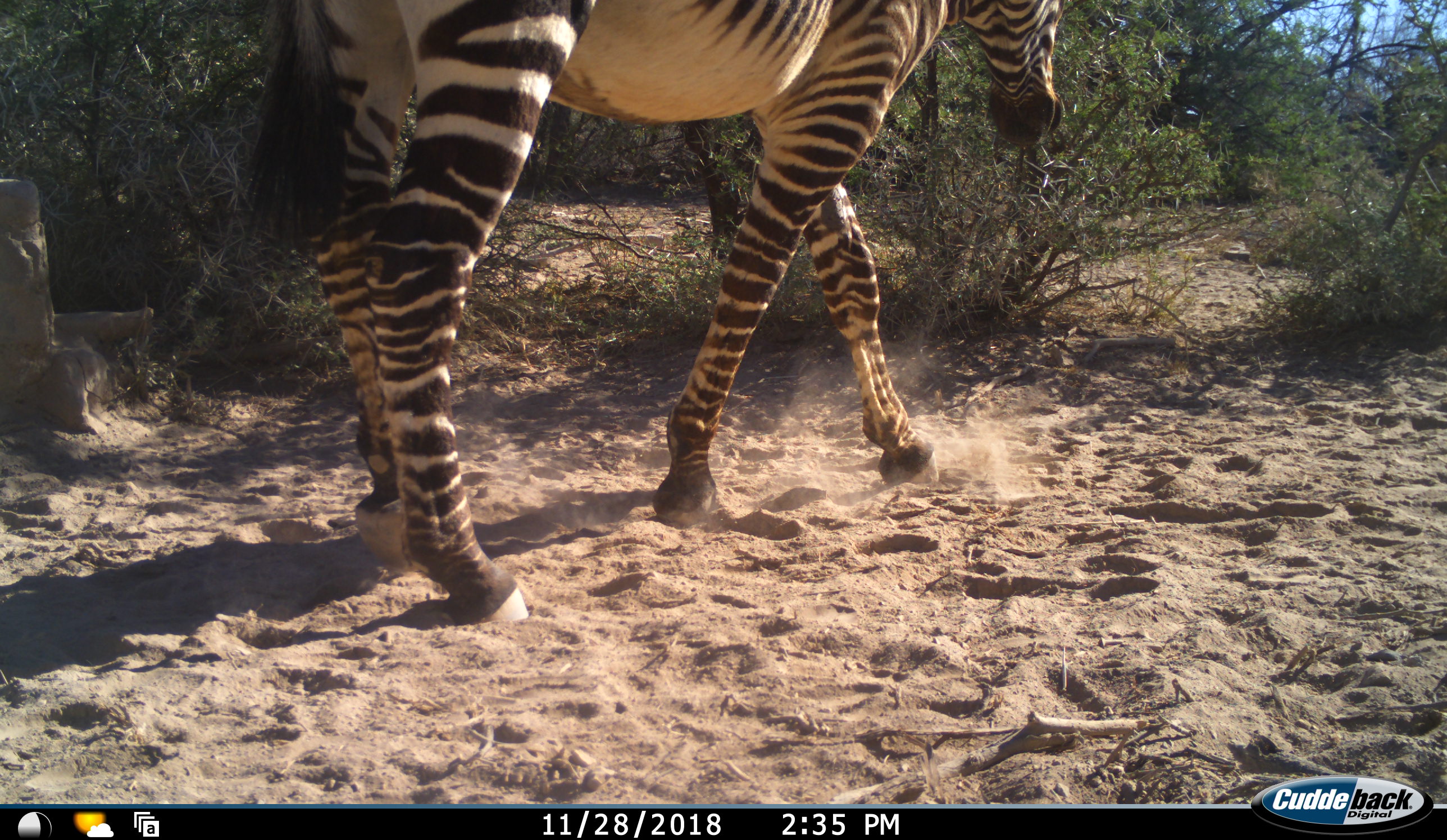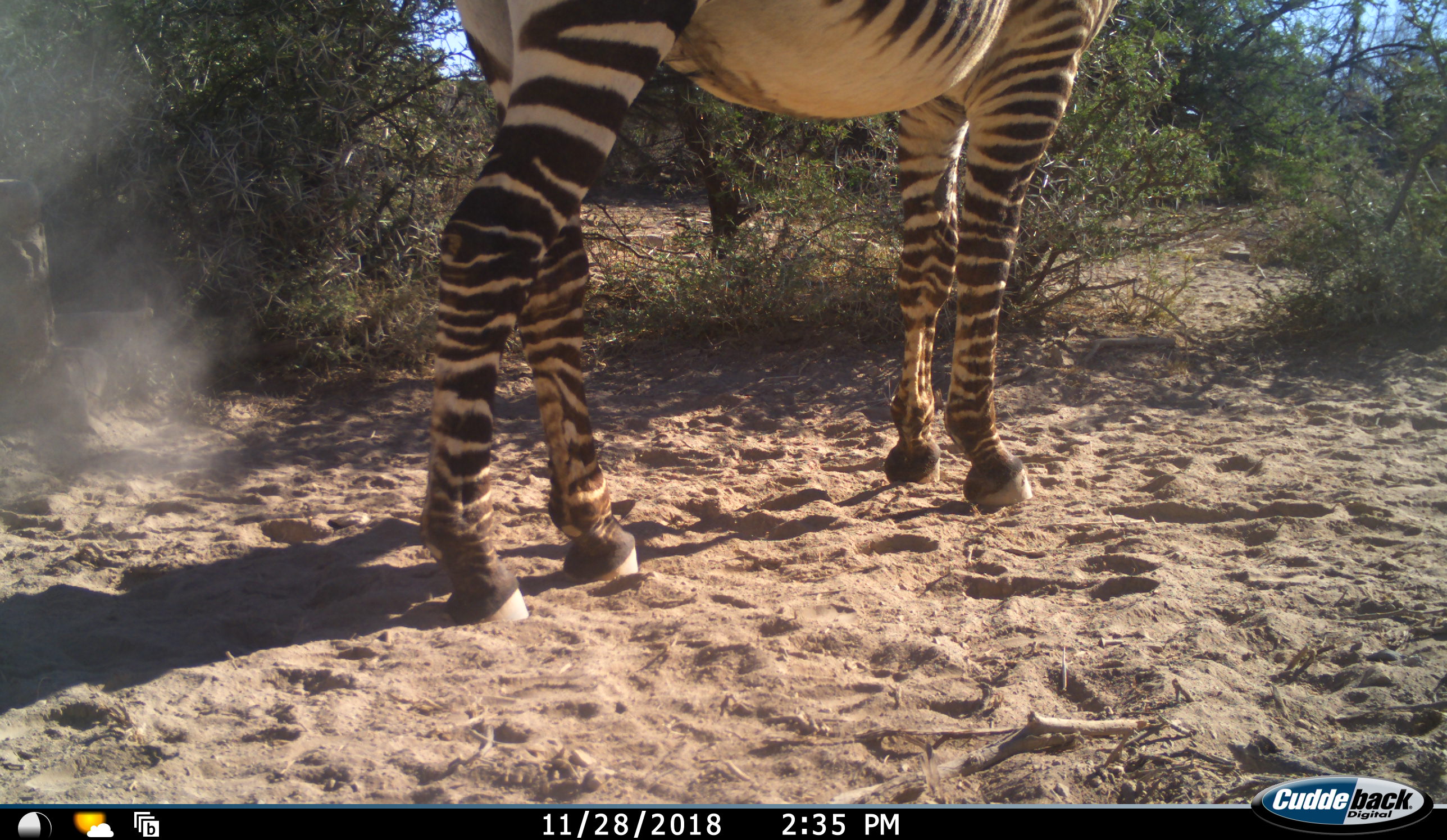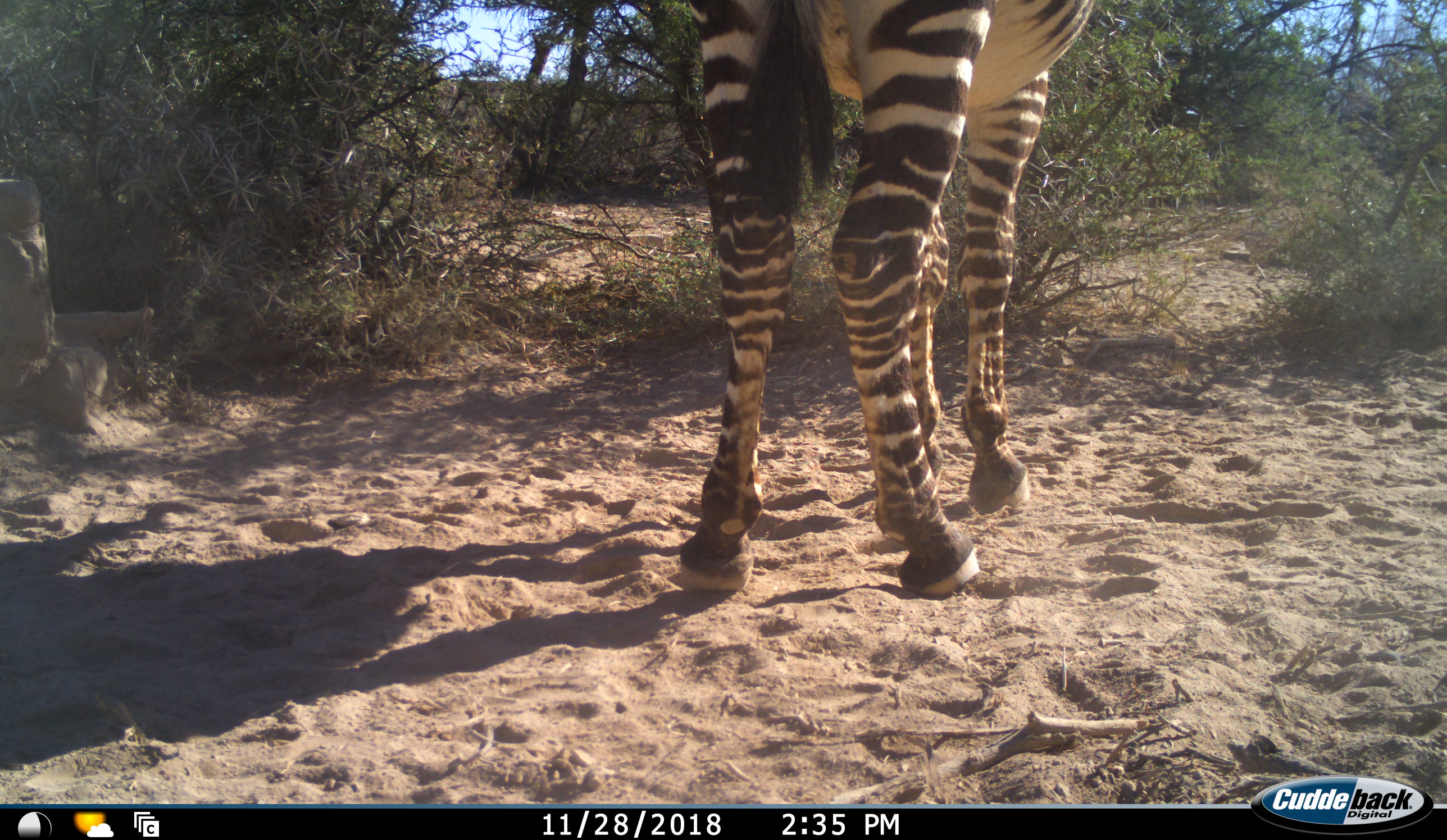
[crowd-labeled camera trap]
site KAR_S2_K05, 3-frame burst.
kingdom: Animalia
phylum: Chordata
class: Mammalia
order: Perissodactyla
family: Equidae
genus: Equus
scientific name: Equus zebra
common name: mountain zebra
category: zebramountain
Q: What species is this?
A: Zebramountain (mountain zebra) (Equus zebra).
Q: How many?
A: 1.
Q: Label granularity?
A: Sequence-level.